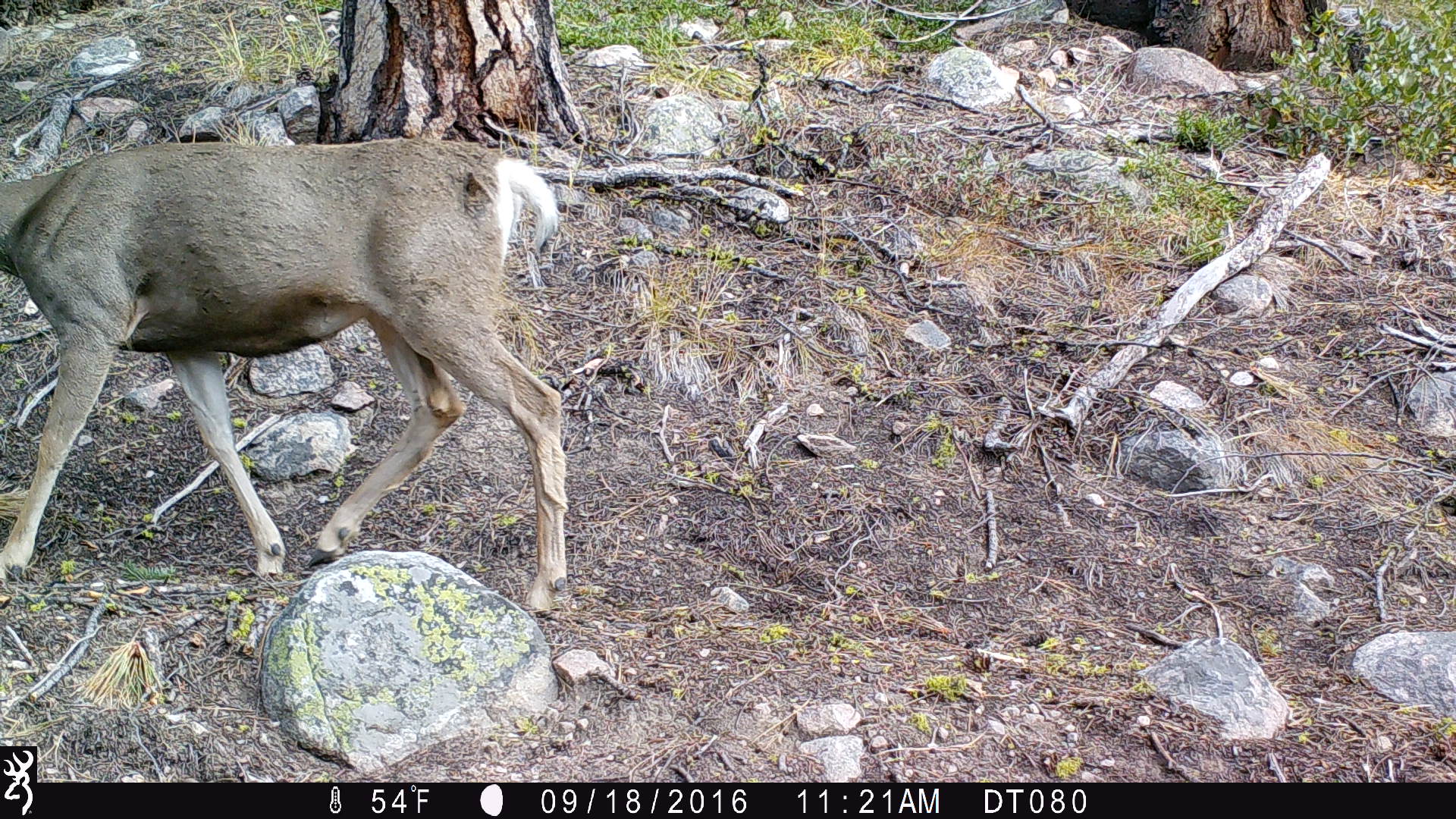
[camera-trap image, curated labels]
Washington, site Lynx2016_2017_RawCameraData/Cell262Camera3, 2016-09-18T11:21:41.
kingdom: Animalia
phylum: Chordata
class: Mammalia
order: Artiodactyla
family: Cervidae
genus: Odocoileus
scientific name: Odocoileus hemionus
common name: mule deer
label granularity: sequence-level